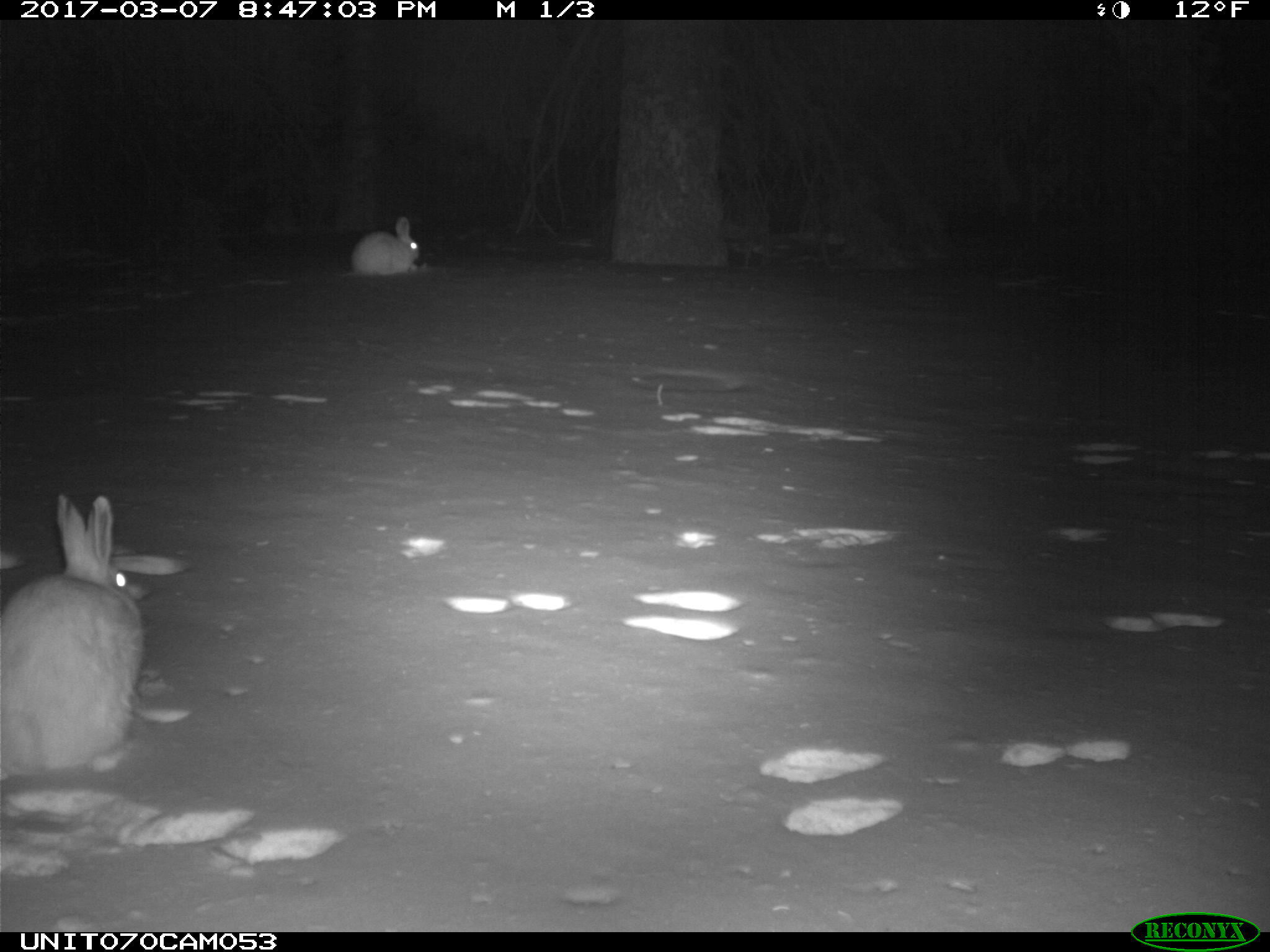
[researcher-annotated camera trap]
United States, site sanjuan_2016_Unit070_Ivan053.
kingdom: Animalia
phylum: Chordata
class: Mammalia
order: Lagomorpha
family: Leporidae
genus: Lepus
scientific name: Lepus americanus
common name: snowshoe hare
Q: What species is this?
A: Lepus americanus (snowshoe hare).